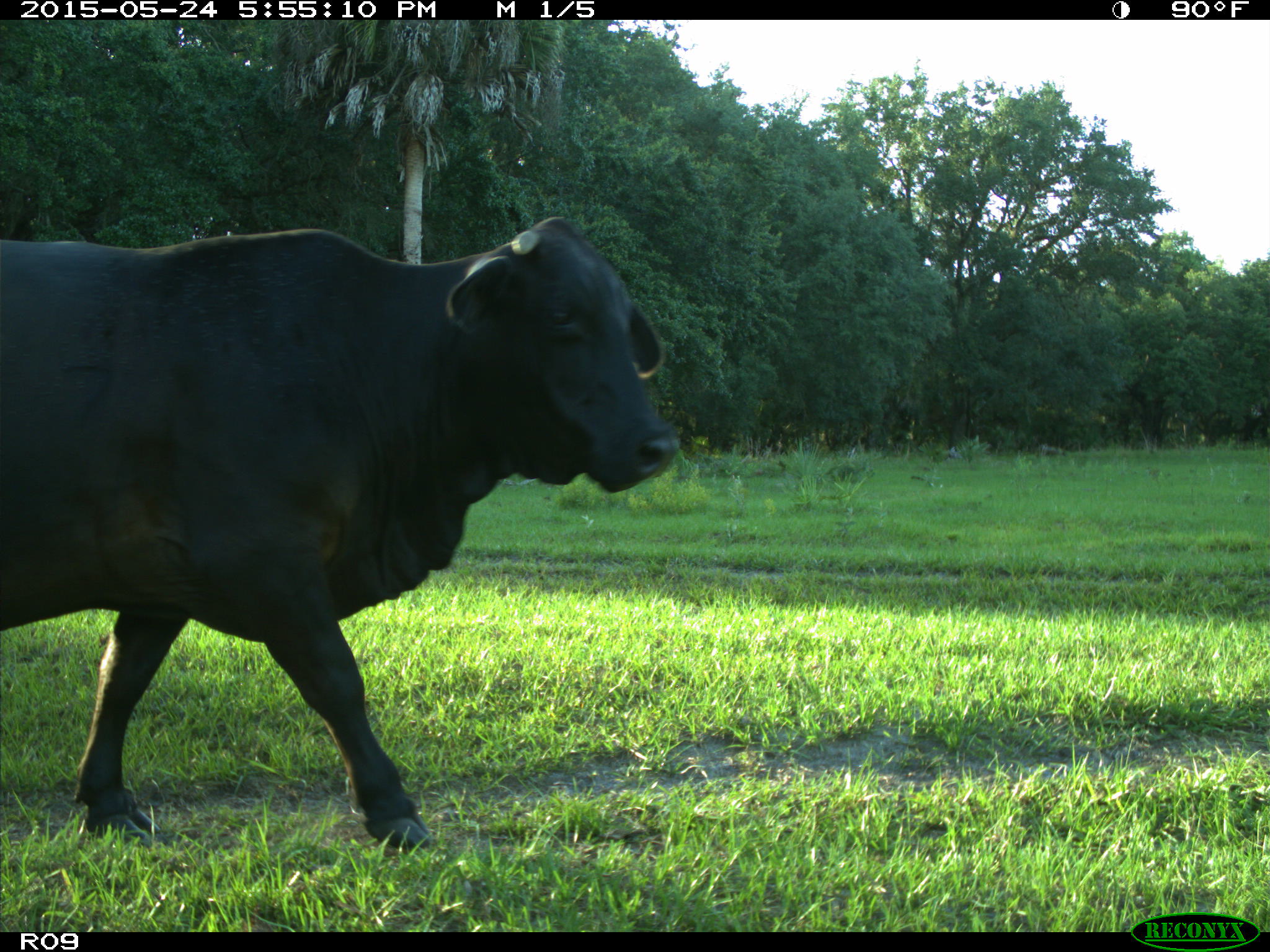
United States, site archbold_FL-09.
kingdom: Animalia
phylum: Chordata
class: Mammalia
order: Artiodactyla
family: Bovidae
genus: Bos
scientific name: Bos taurus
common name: domestic cow